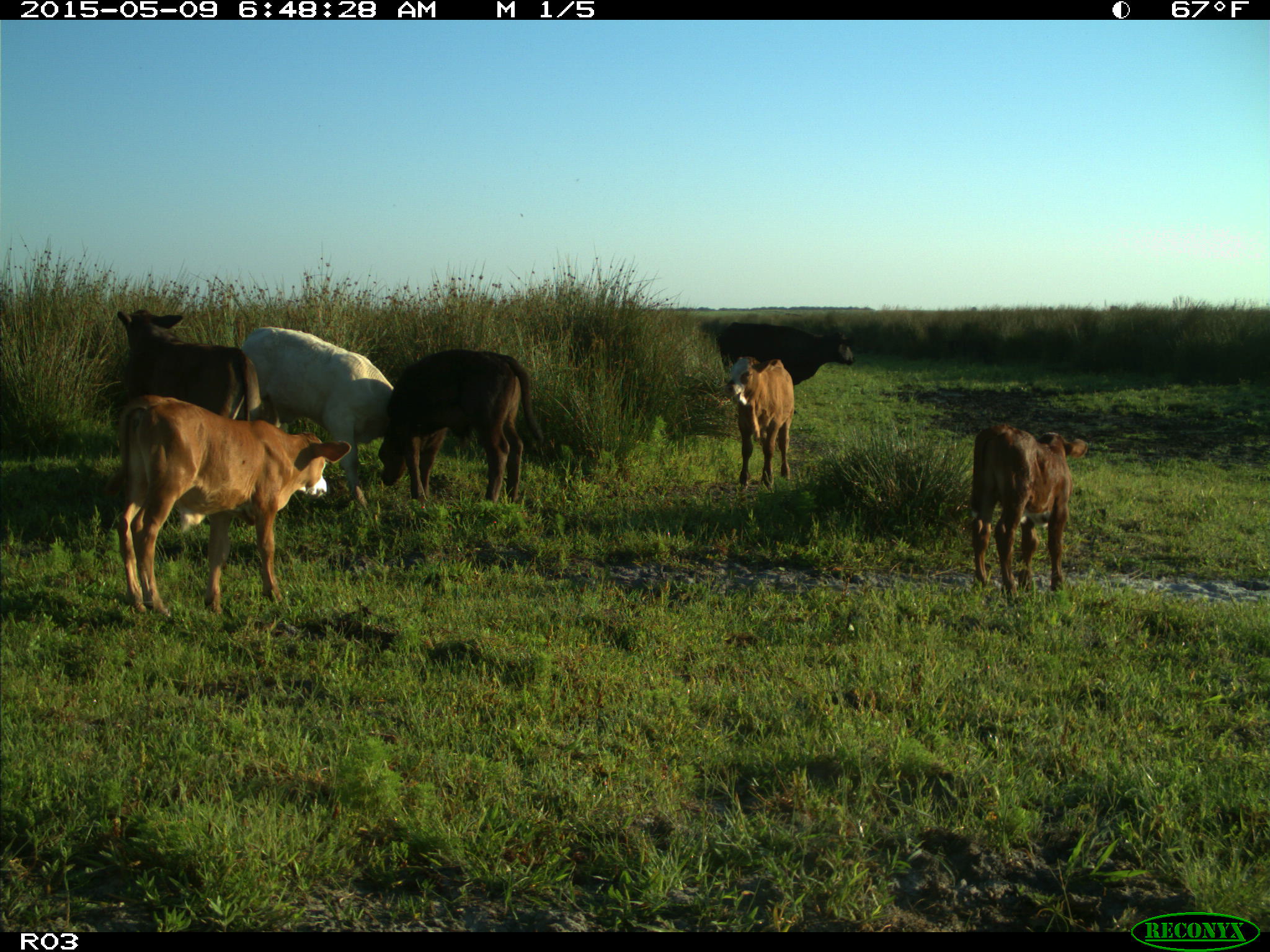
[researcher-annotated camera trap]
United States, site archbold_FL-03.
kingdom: Animalia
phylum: Chordata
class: Mammalia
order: Artiodactyla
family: Bovidae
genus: Bos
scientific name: Bos taurus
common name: domestic cow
Bos taurus (domestic cow).